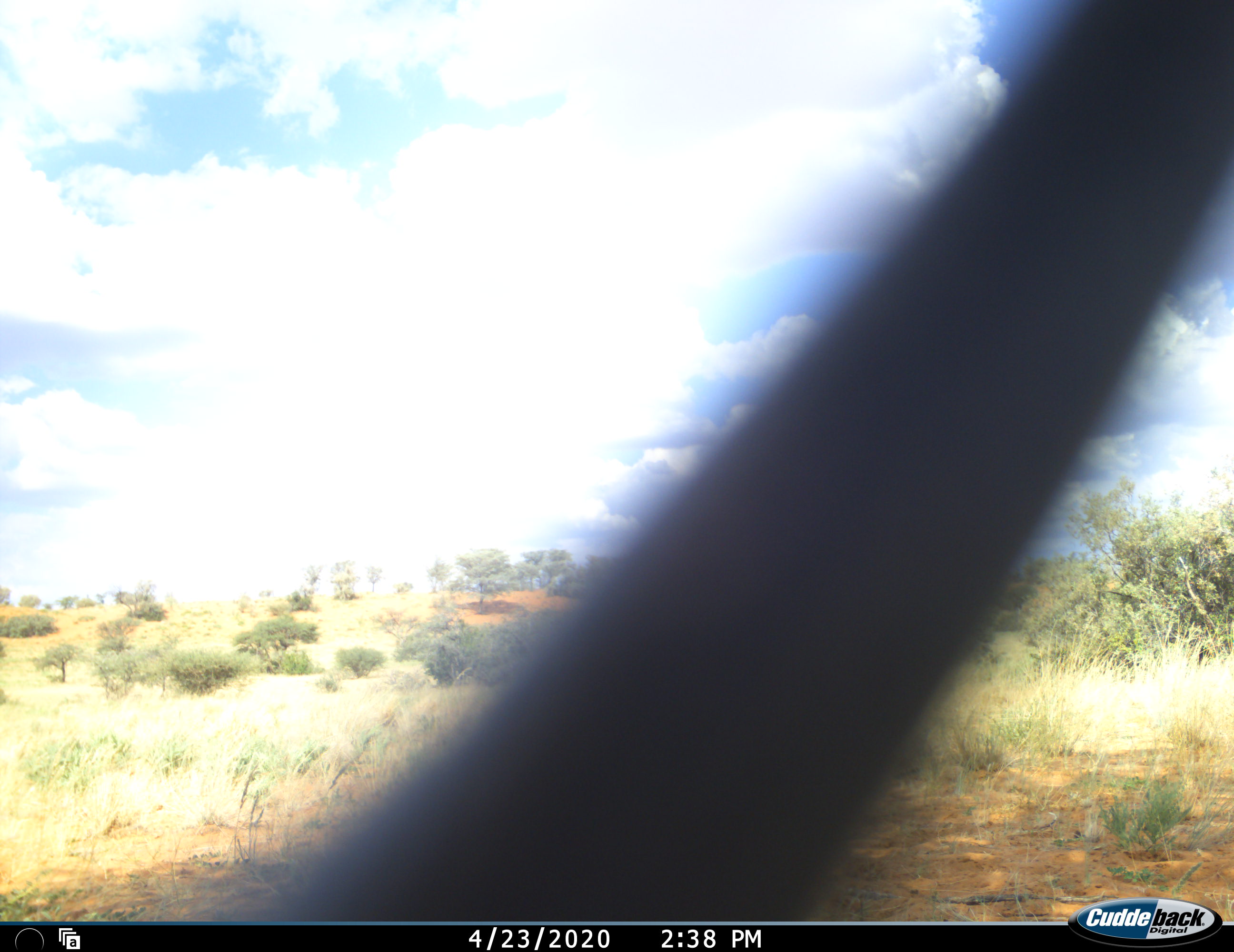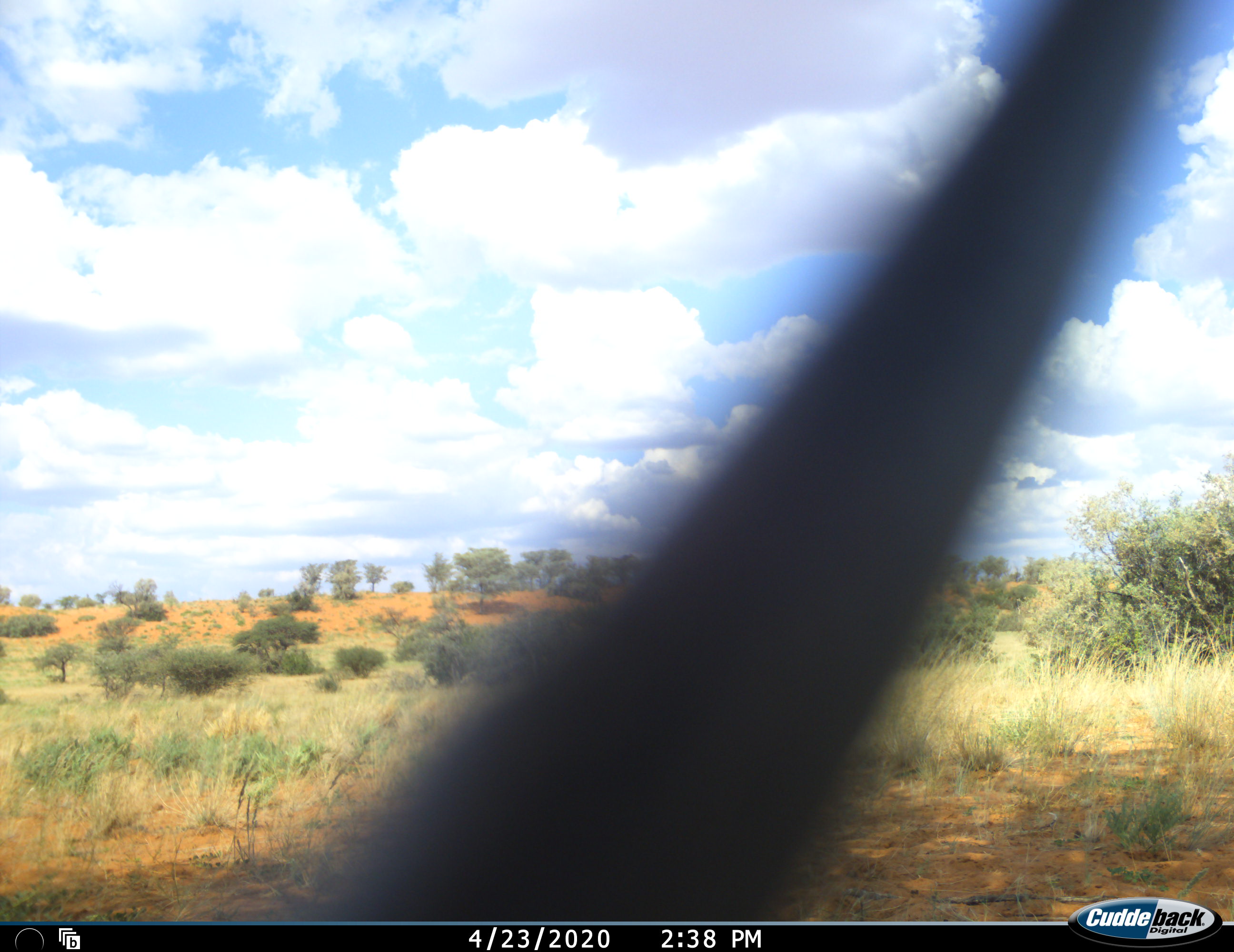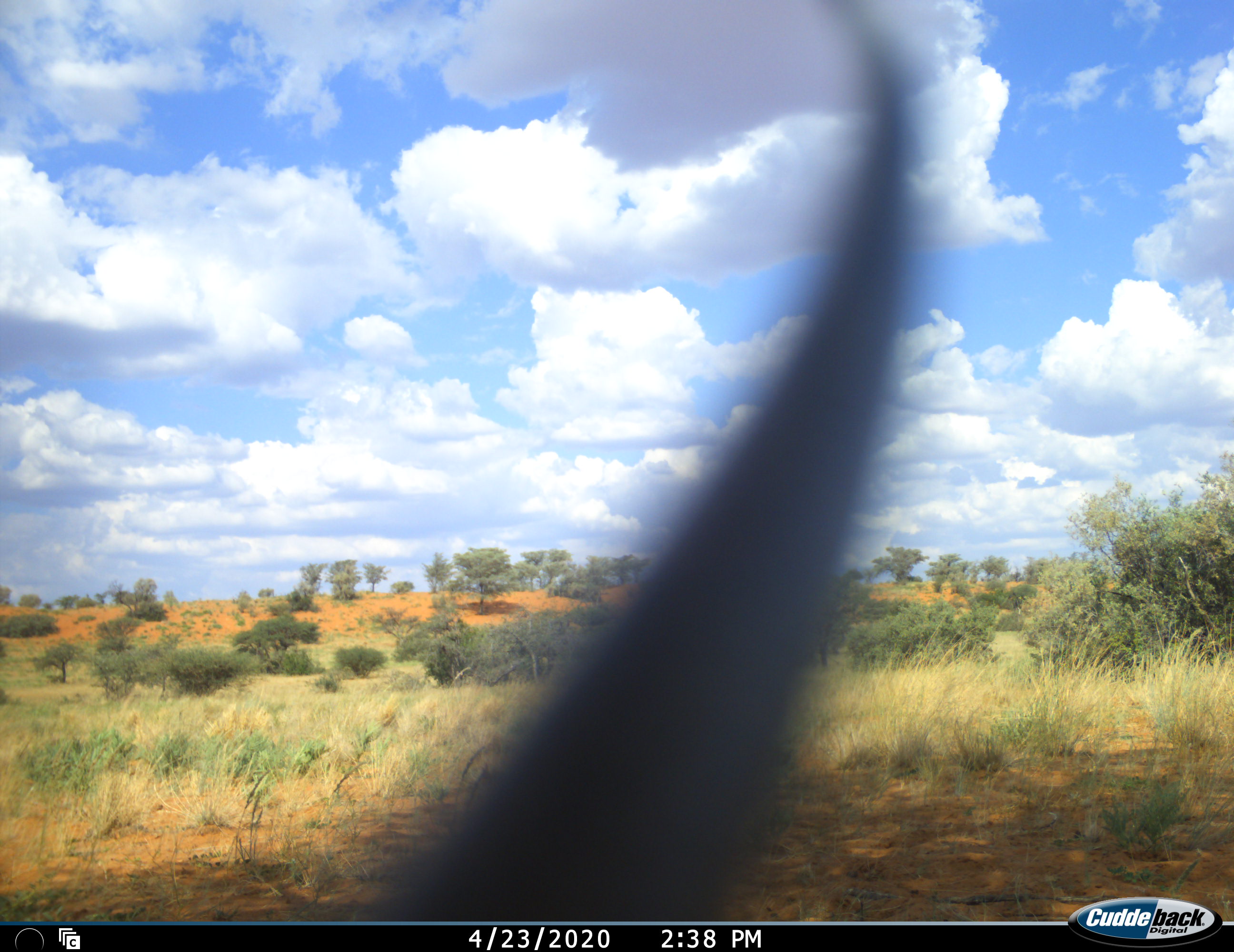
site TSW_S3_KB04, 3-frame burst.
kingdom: Animalia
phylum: Chordata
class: Mammalia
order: Artiodactyla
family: Bovidae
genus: Antidorcas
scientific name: Antidorcas marsupialis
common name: springbok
Springbok (Antidorcas marsupialis), count 1. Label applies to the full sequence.